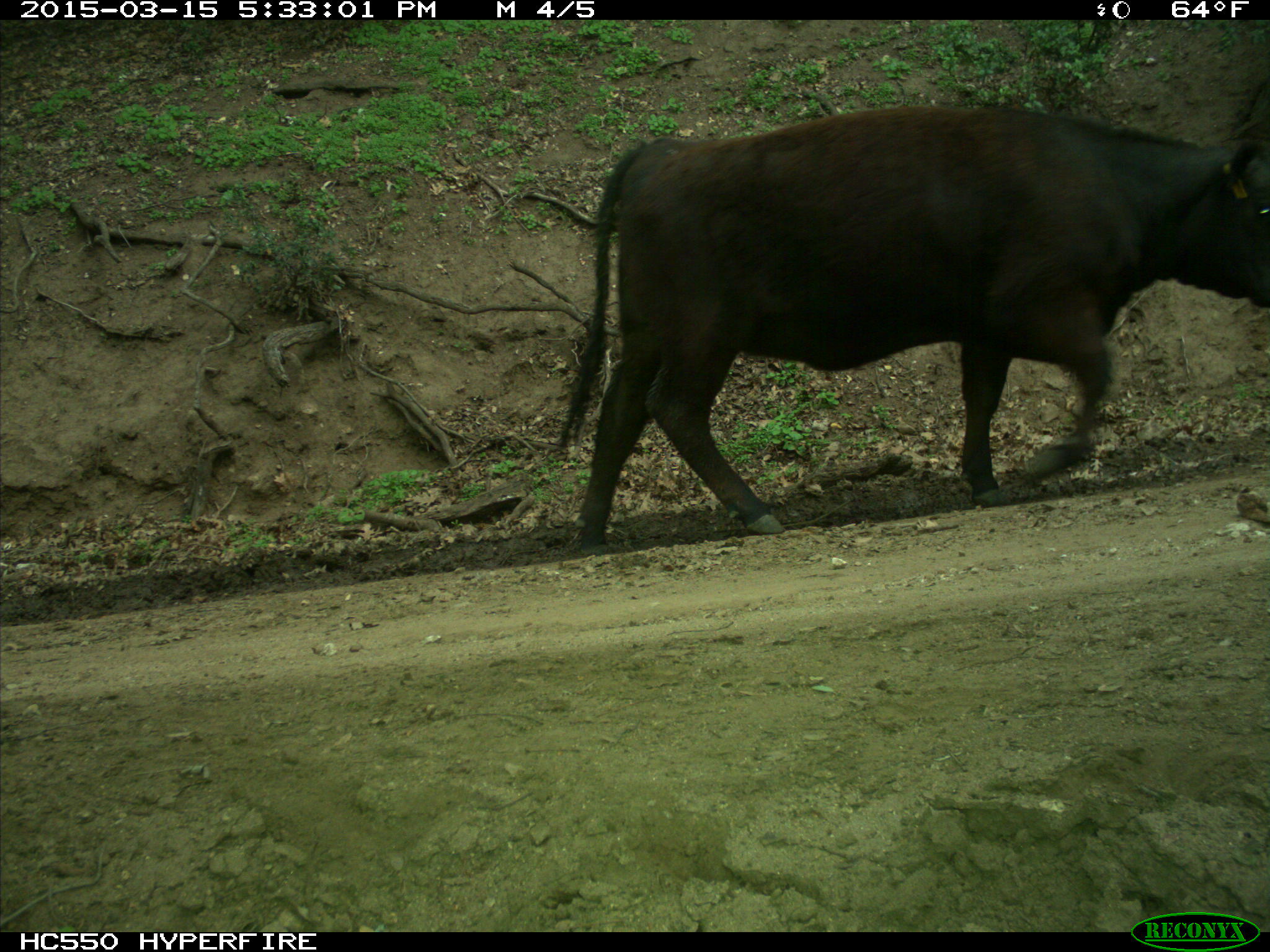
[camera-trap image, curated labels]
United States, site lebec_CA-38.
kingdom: Animalia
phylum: Chordata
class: Mammalia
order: Artiodactyla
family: Bovidae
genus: Bos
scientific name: Bos taurus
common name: domestic cow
Bos taurus (domestic cow).